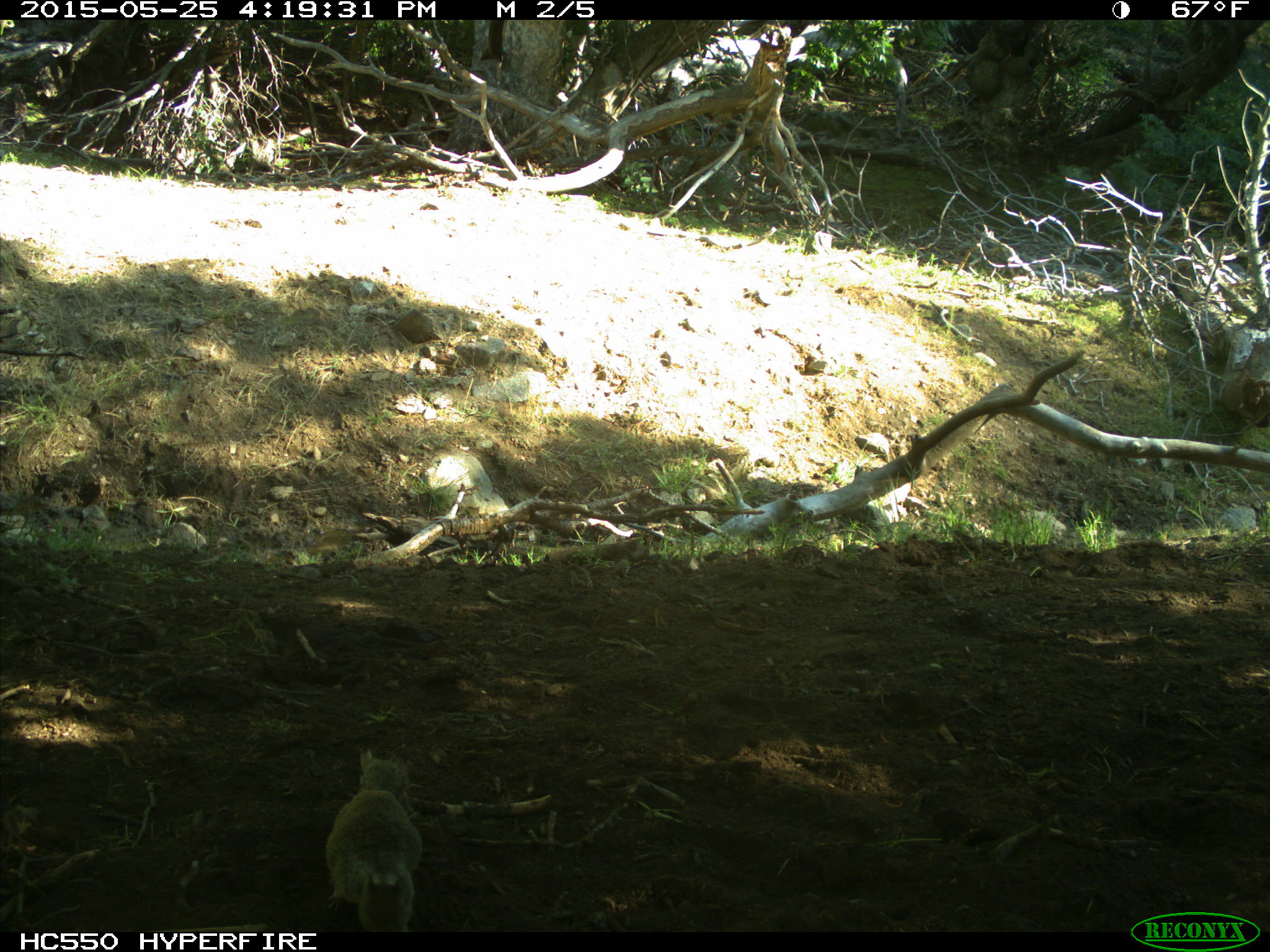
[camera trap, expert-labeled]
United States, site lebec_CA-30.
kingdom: Animalia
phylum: Chordata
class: Mammalia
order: Rodentia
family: Sciuridae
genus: Otospermophilus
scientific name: Otospermophilus beecheyi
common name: california ground squirrel